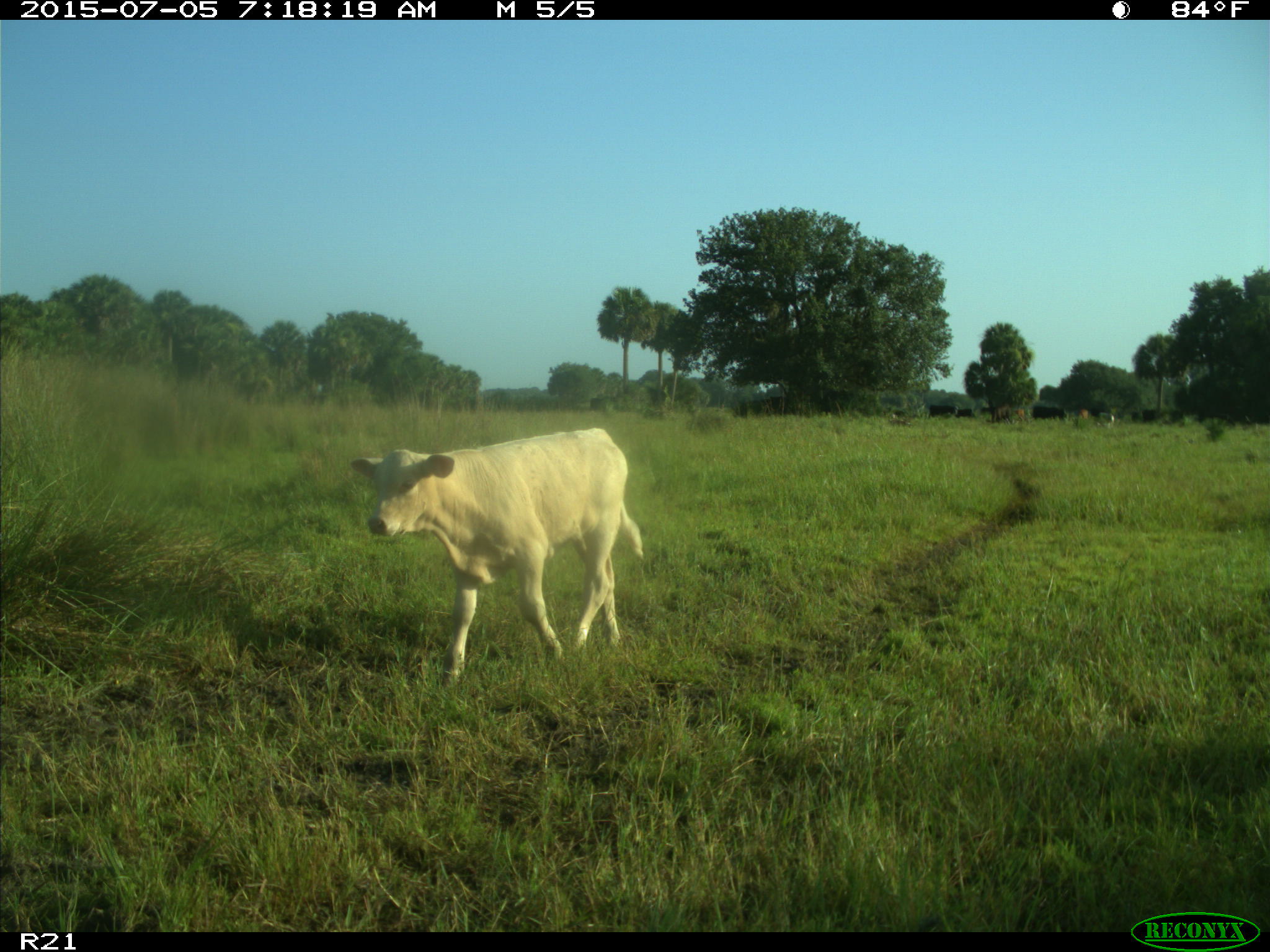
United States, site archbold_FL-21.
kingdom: Animalia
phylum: Chordata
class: Mammalia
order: Artiodactyla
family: Bovidae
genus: Bos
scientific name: Bos taurus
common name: domestic cow